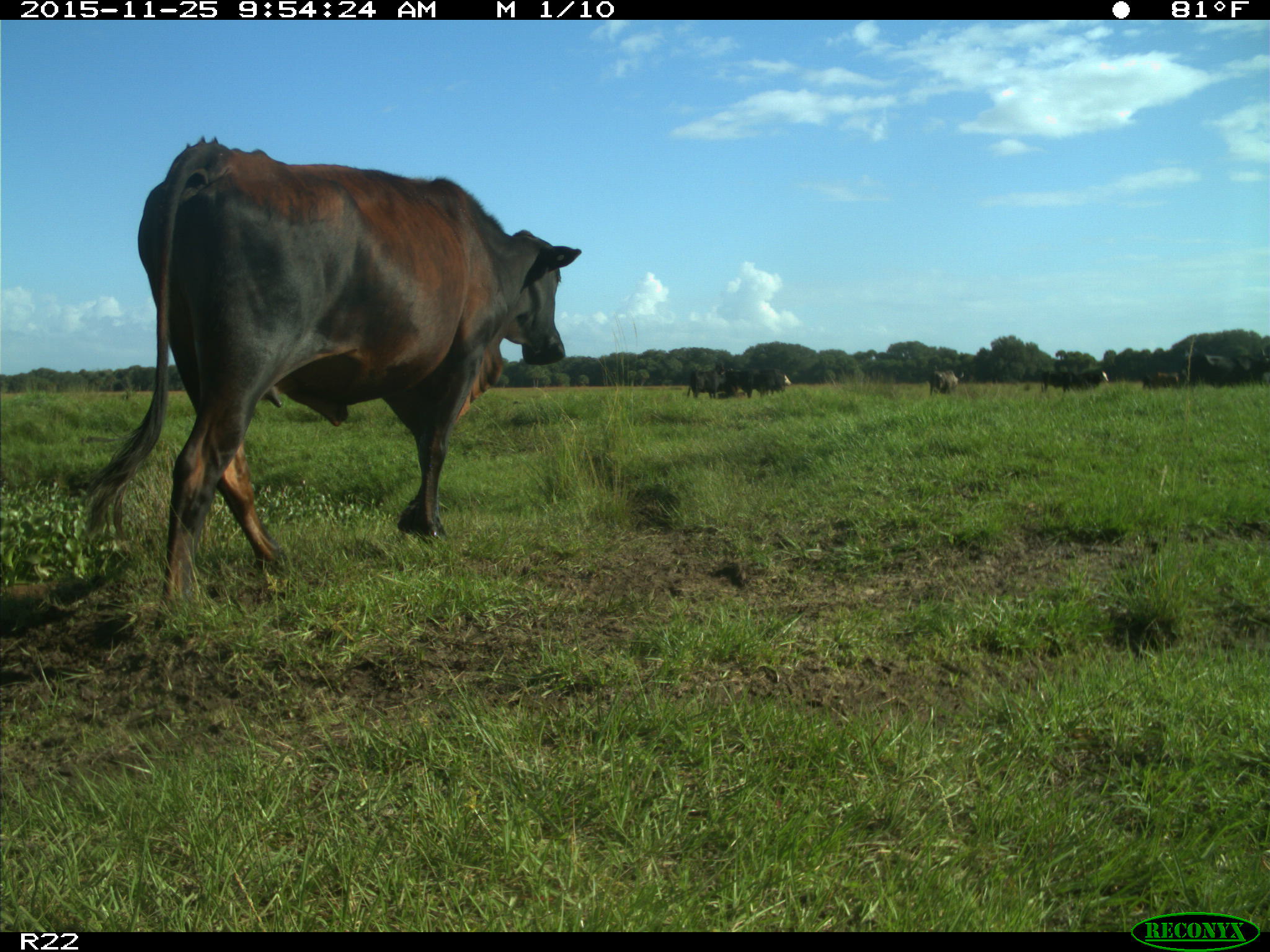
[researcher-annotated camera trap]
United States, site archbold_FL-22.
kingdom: Animalia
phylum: Chordata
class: Mammalia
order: Artiodactyla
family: Bovidae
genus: Bos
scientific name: Bos taurus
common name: domestic cow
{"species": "Bos taurus (domestic cow)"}